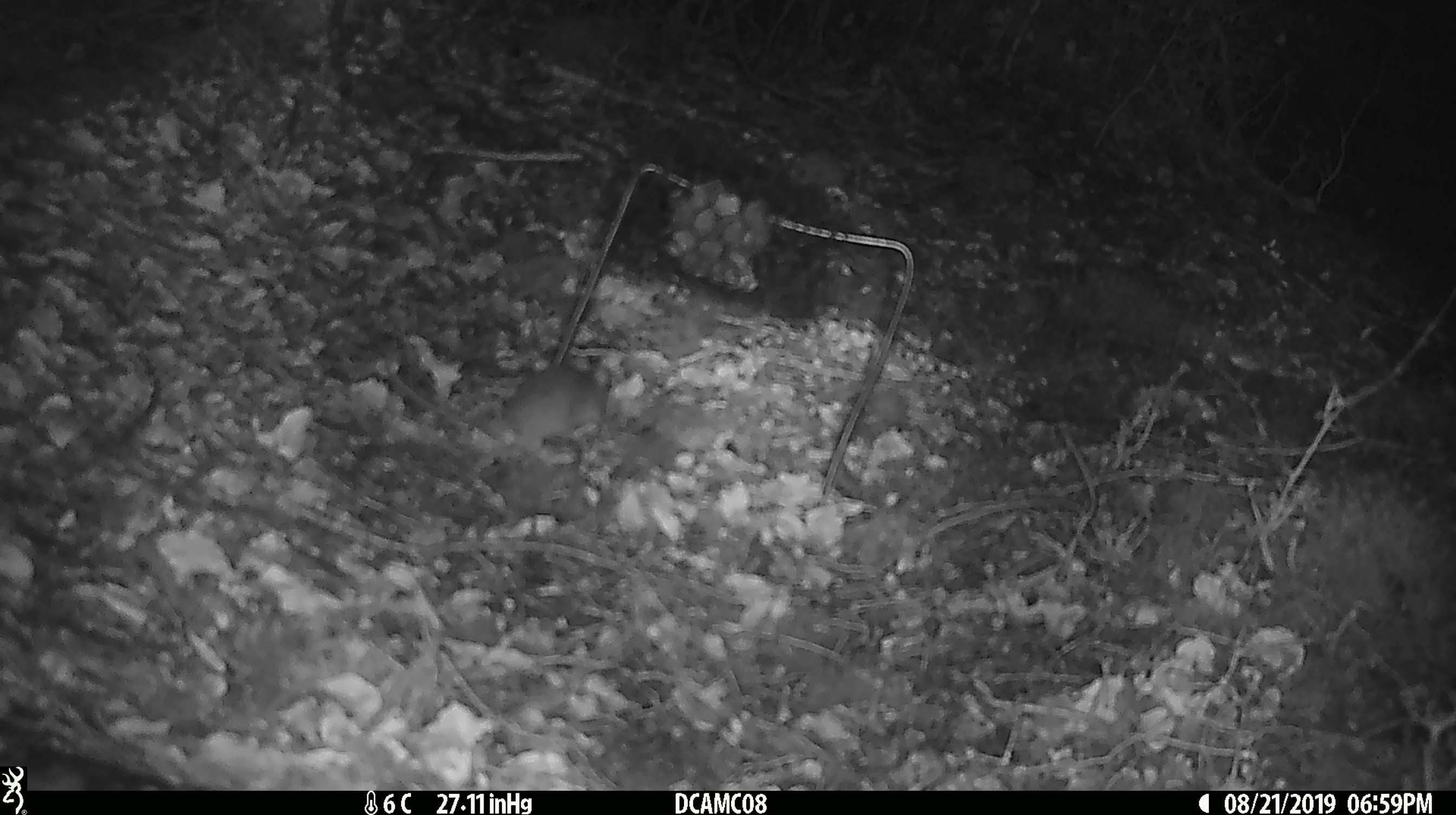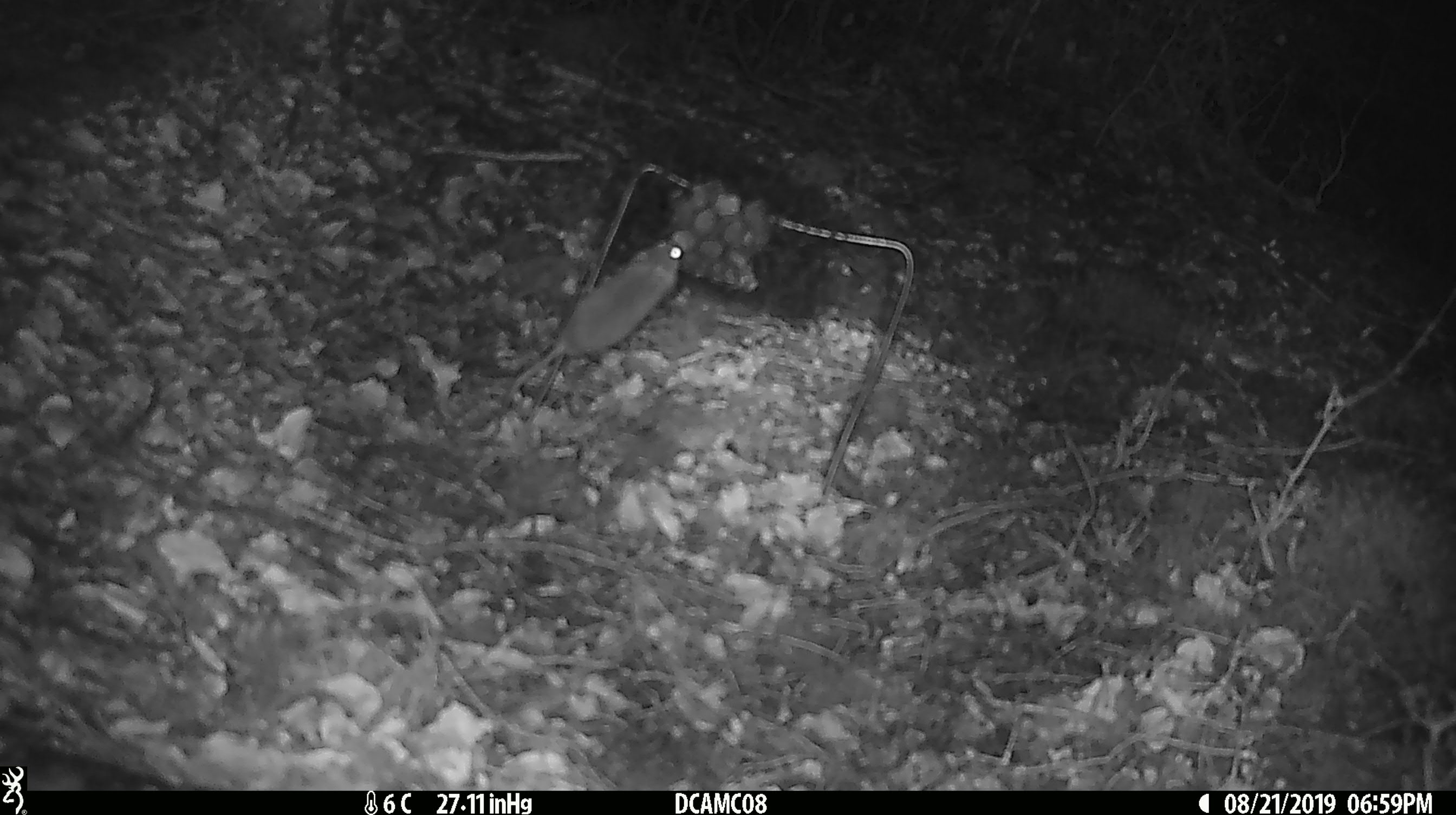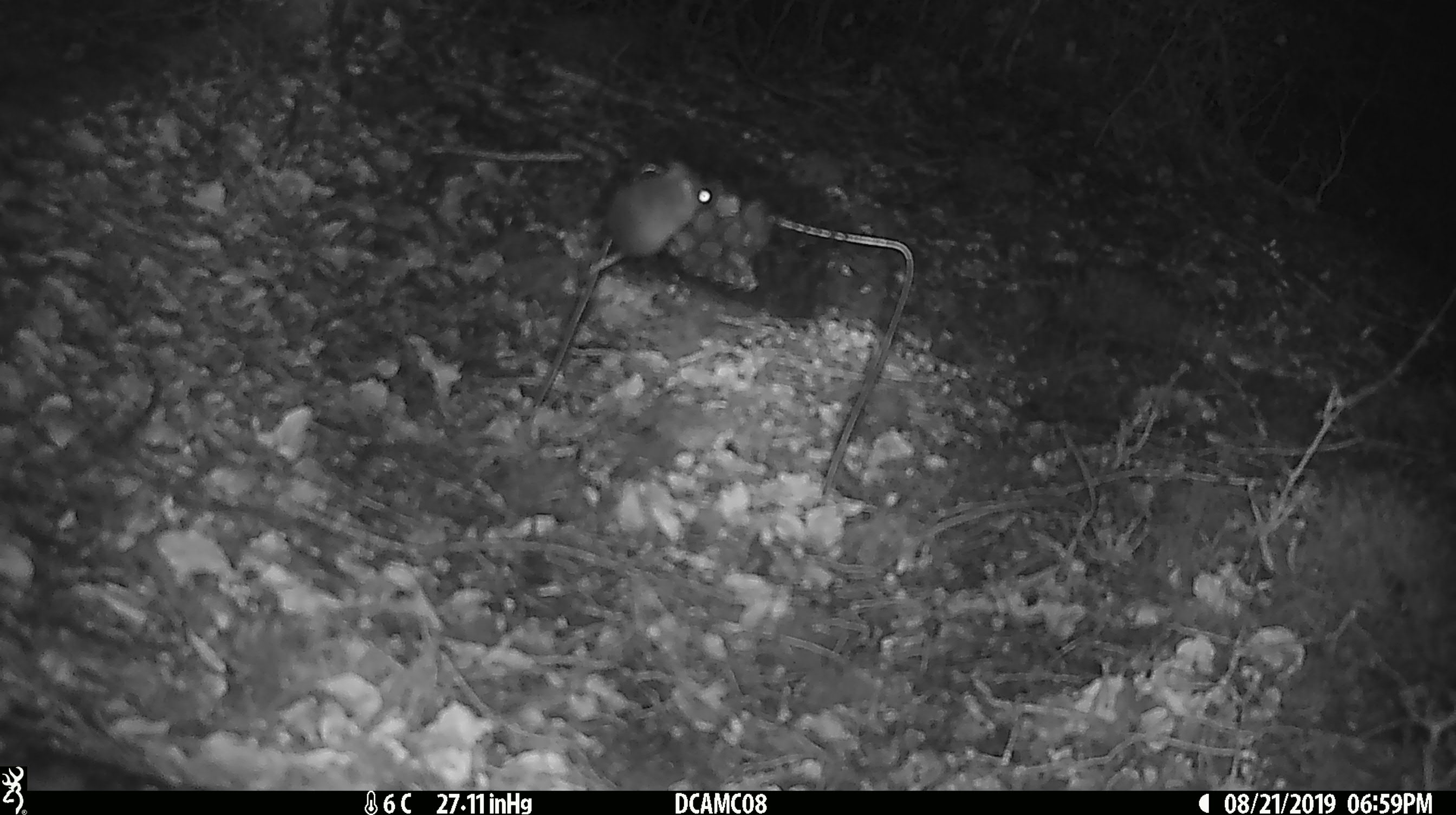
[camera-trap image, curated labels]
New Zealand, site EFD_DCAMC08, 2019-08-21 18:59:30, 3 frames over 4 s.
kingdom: Animalia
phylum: Chordata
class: Mammalia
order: Rodentia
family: Muridae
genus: Mus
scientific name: Mus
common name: mouse